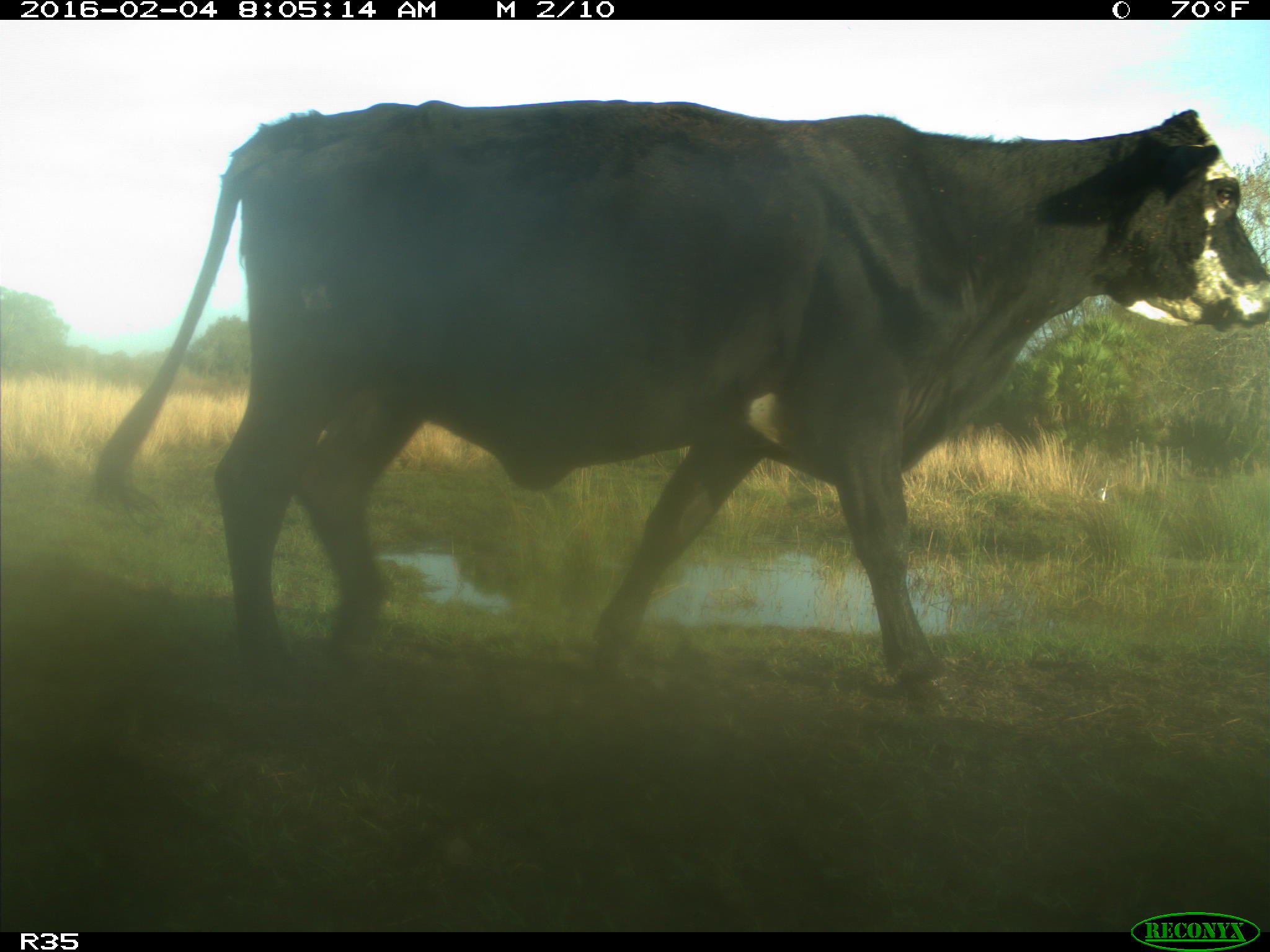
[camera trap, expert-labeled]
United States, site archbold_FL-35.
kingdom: Animalia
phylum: Chordata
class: Mammalia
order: Artiodactyla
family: Bovidae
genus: Bos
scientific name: Bos taurus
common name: domestic cow